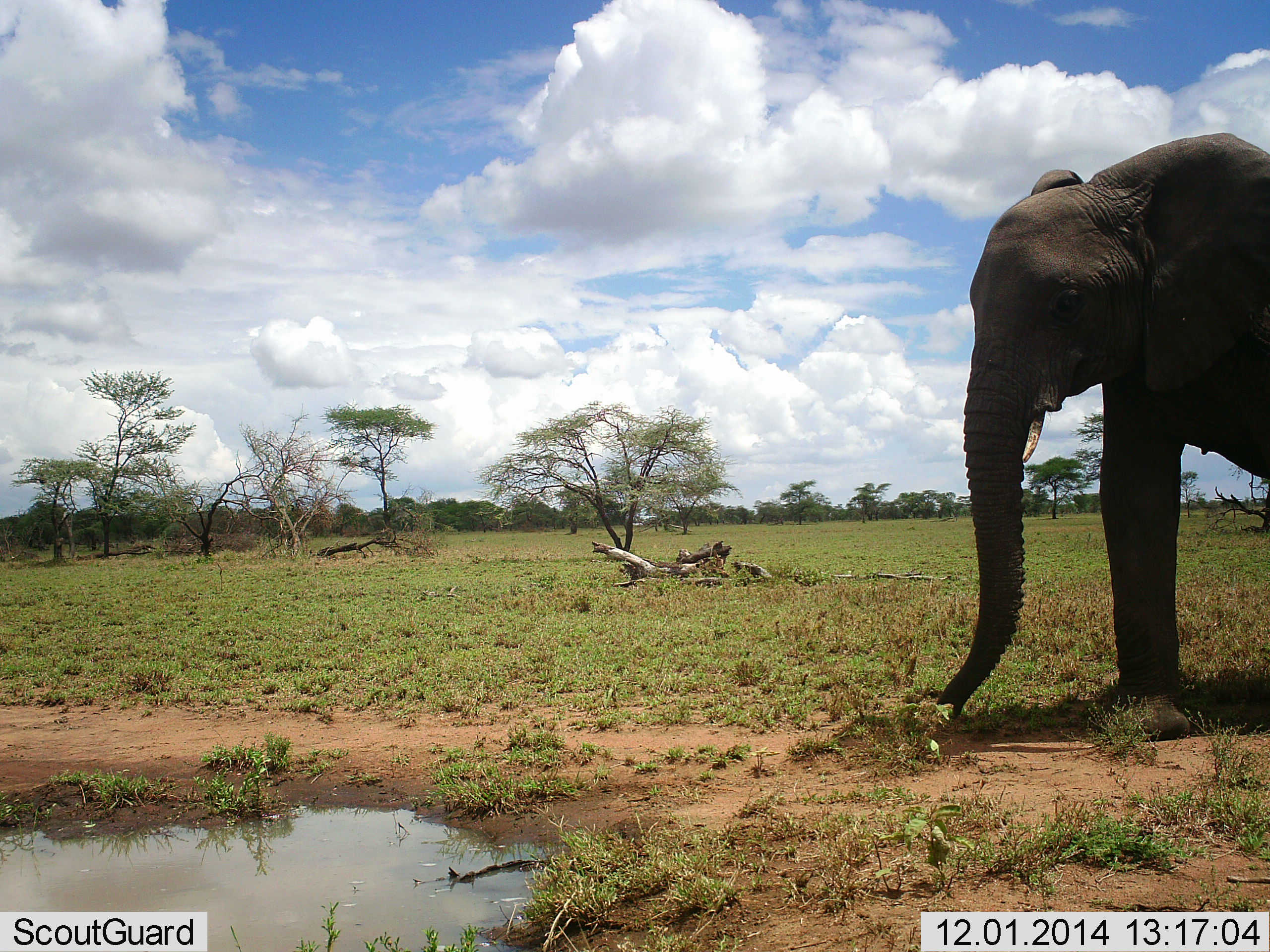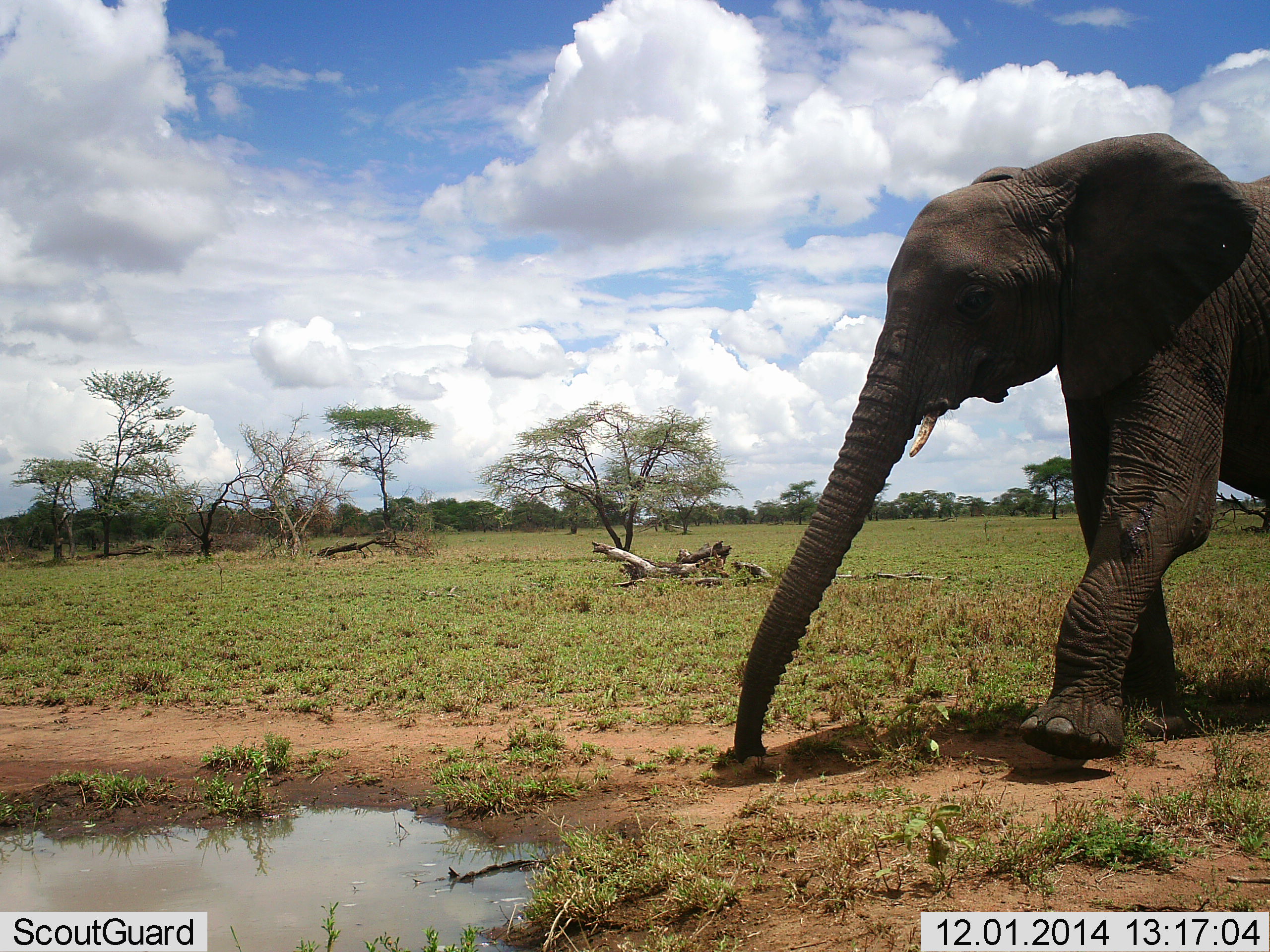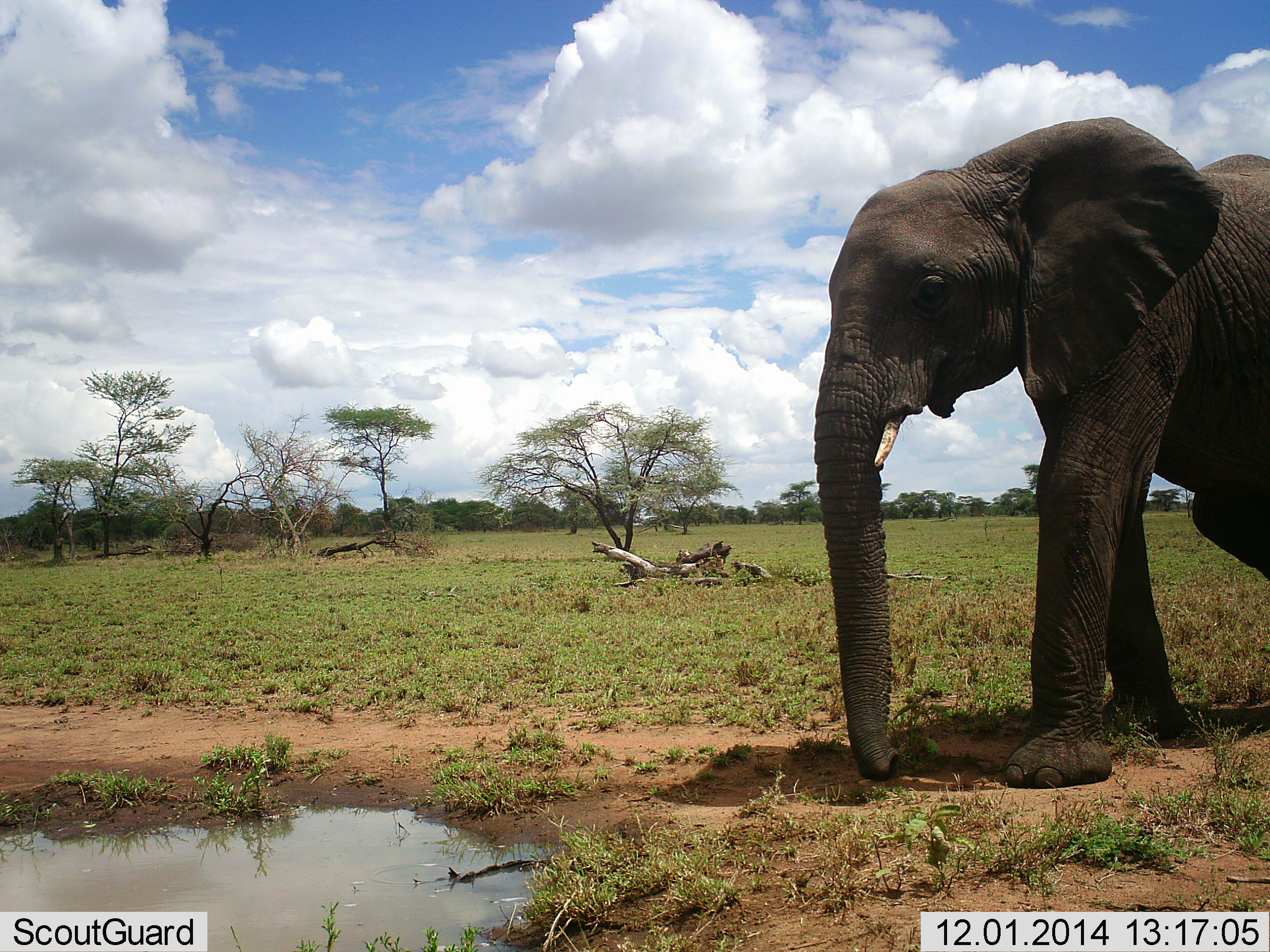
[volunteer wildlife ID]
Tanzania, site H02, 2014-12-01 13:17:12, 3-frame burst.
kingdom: Animalia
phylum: Chordata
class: Mammalia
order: Proboscidea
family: Elephantidae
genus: Loxodonta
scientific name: Loxodonta africana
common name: african bush elephant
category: elephant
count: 1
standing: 9%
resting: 0%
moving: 82%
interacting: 0%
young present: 0%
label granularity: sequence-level